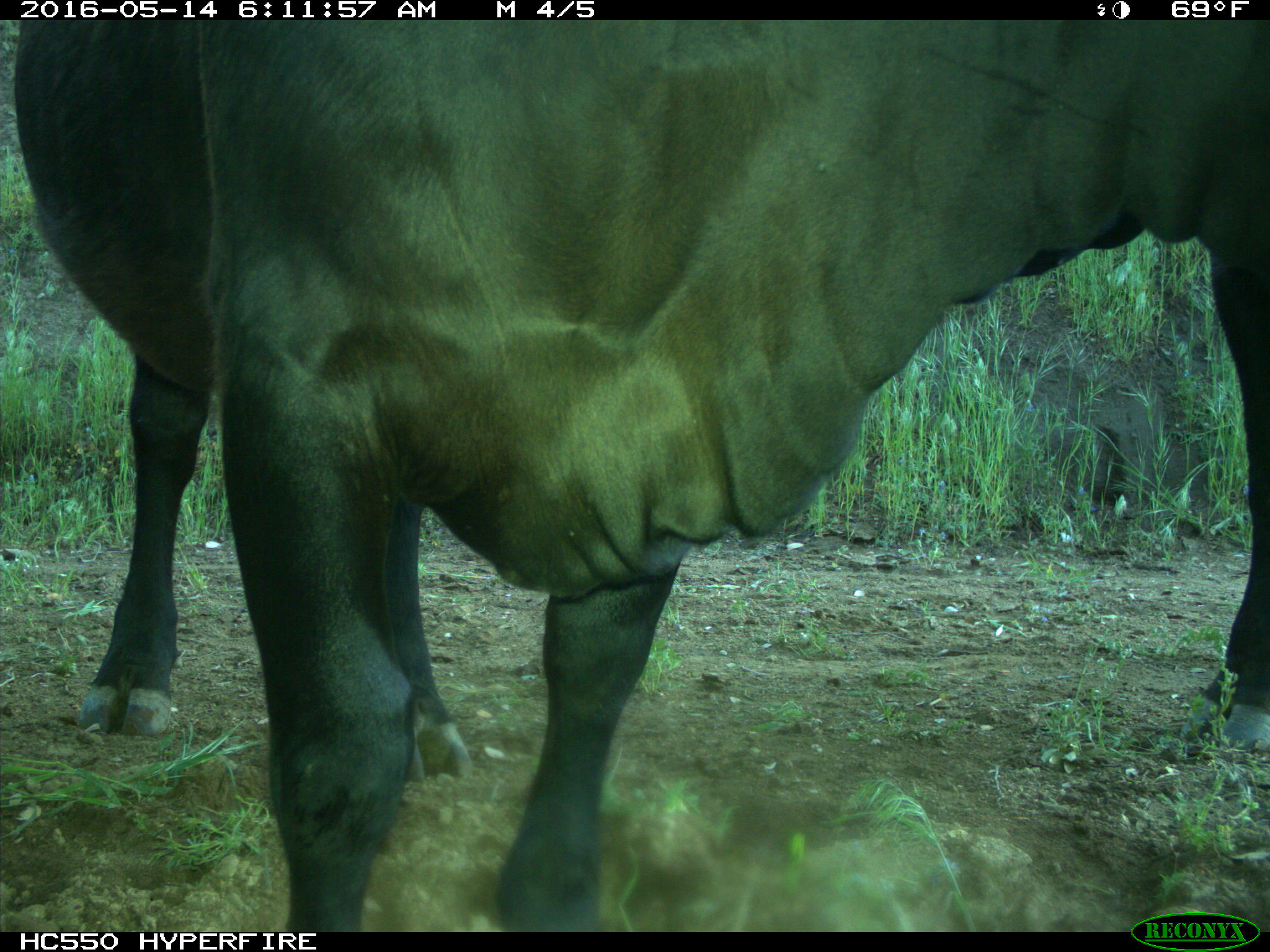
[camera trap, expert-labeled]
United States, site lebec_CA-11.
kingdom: Animalia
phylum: Chordata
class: Mammalia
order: Artiodactyla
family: Bovidae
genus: Bos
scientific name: Bos taurus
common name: domestic cow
Bos taurus (domestic cow).